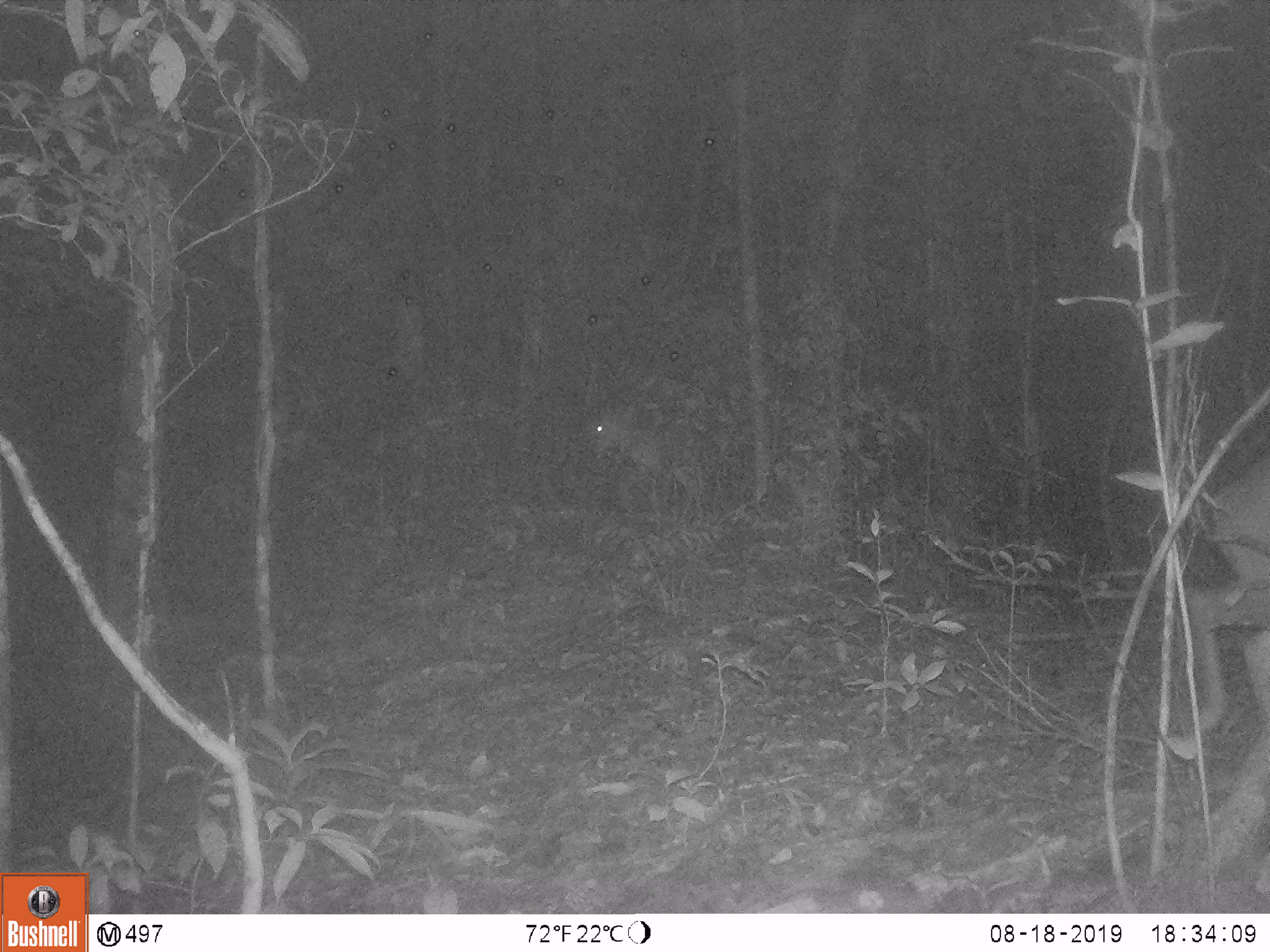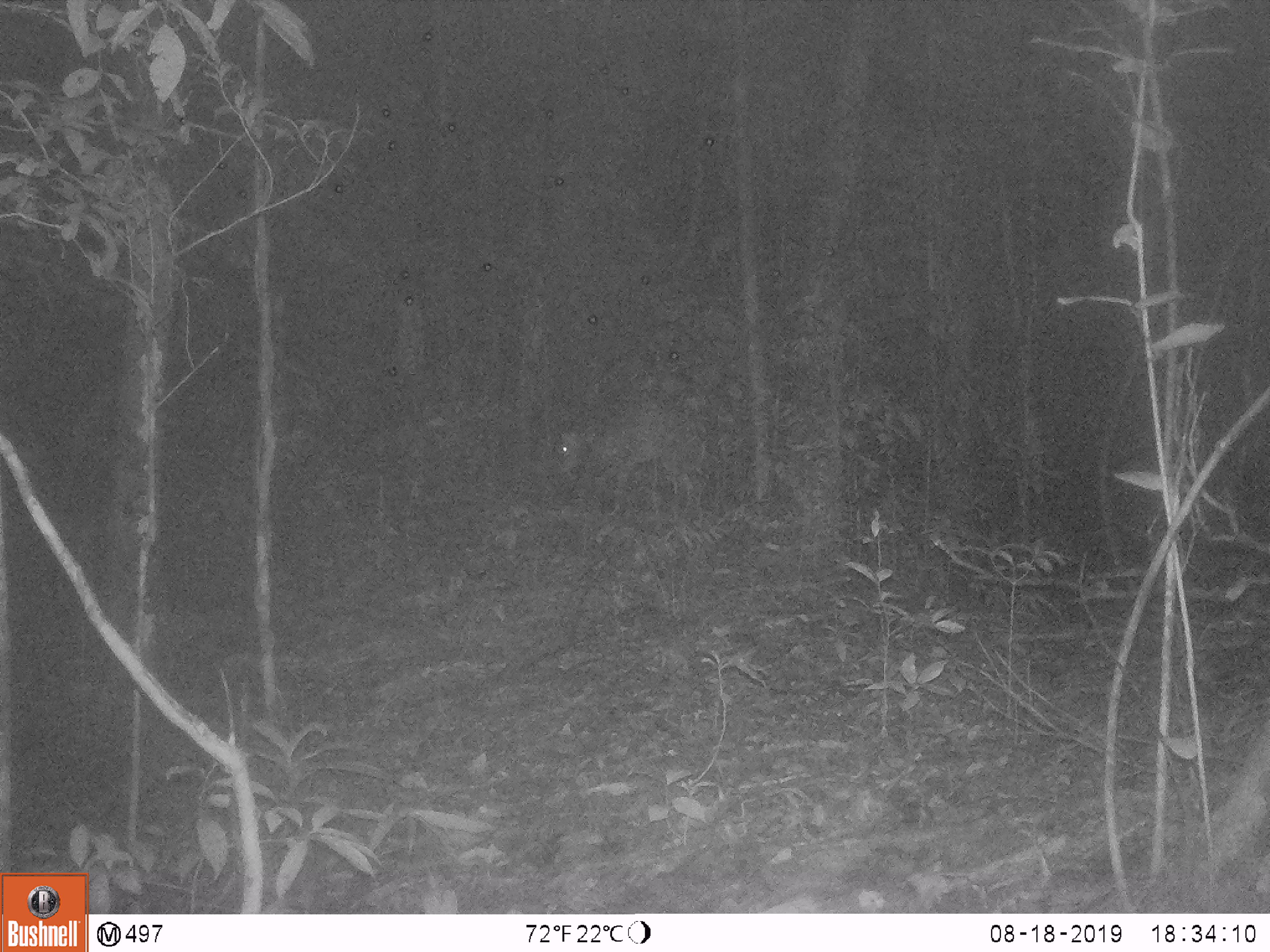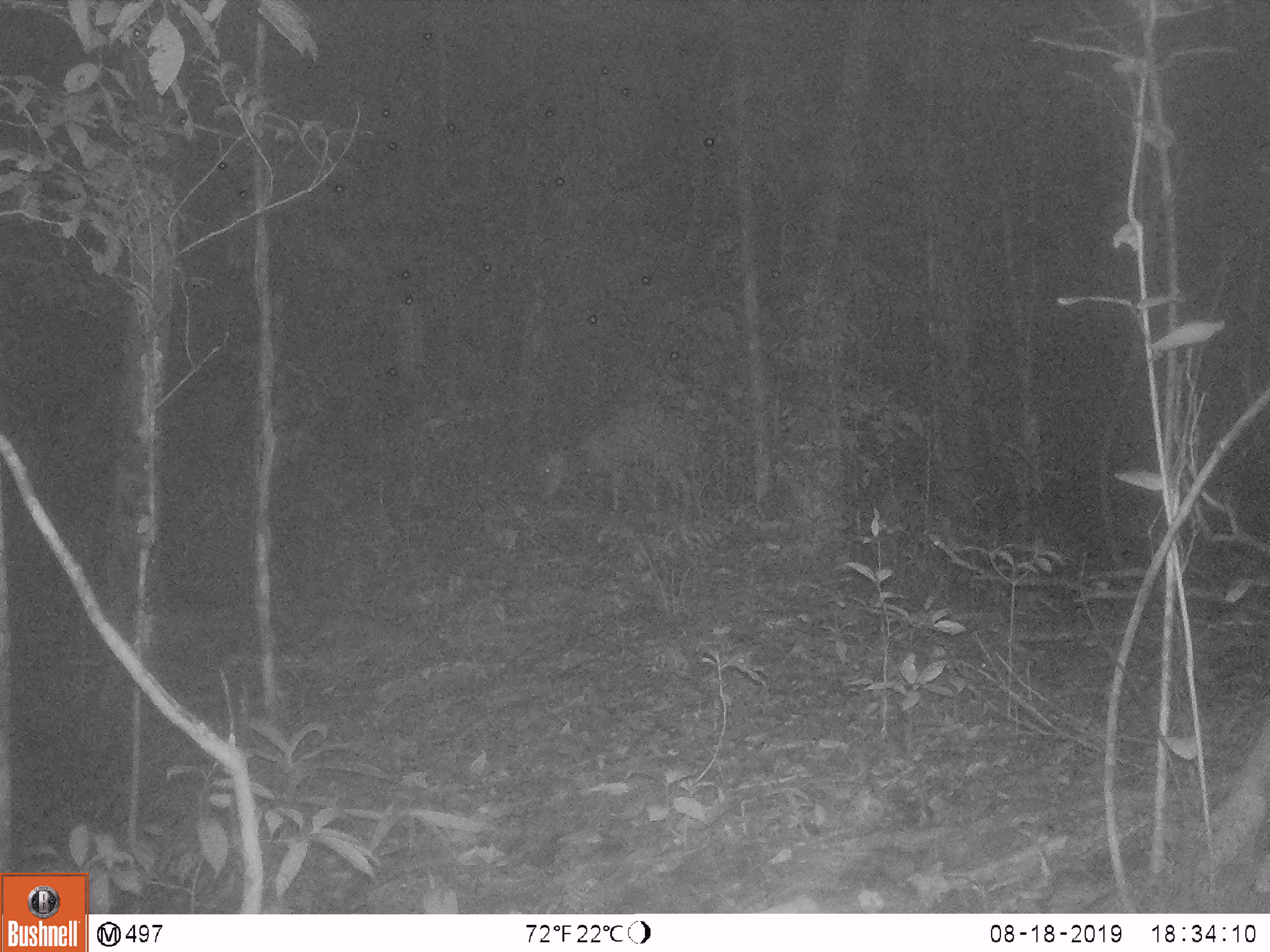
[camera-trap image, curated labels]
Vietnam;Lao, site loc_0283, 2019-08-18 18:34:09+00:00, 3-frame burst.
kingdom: Animalia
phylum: Chordata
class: Mammalia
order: Artiodactyla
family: Cervidae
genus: Muntiacus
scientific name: Muntiacus rooseveltorum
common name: roosevelt's muntjac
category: roosevelts muntjac group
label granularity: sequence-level